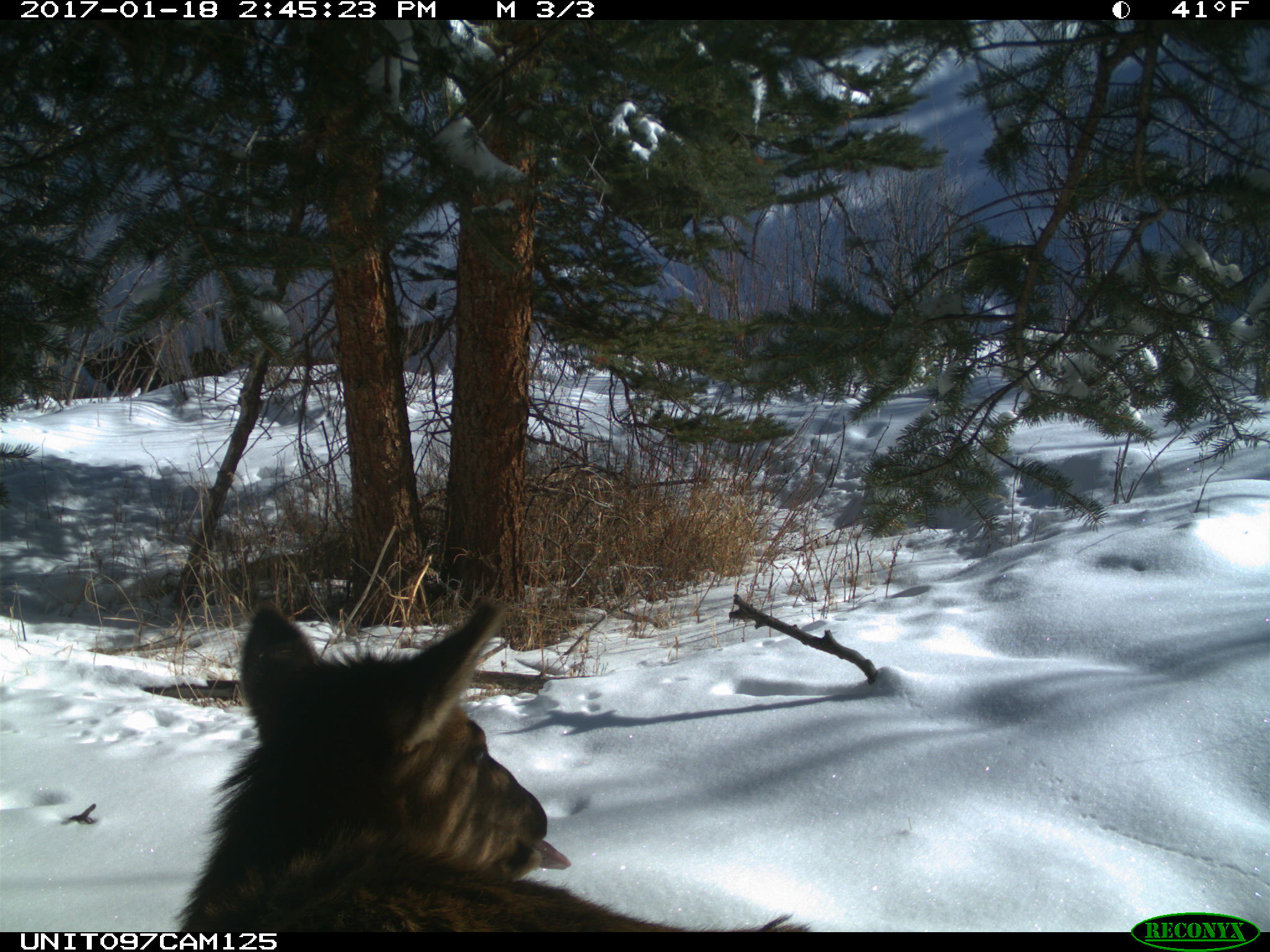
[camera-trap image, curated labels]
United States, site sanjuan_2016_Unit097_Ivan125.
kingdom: Animalia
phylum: Chordata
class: Mammalia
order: Artiodactyla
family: Cervidae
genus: Cervus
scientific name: Cervus elaphus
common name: red deer